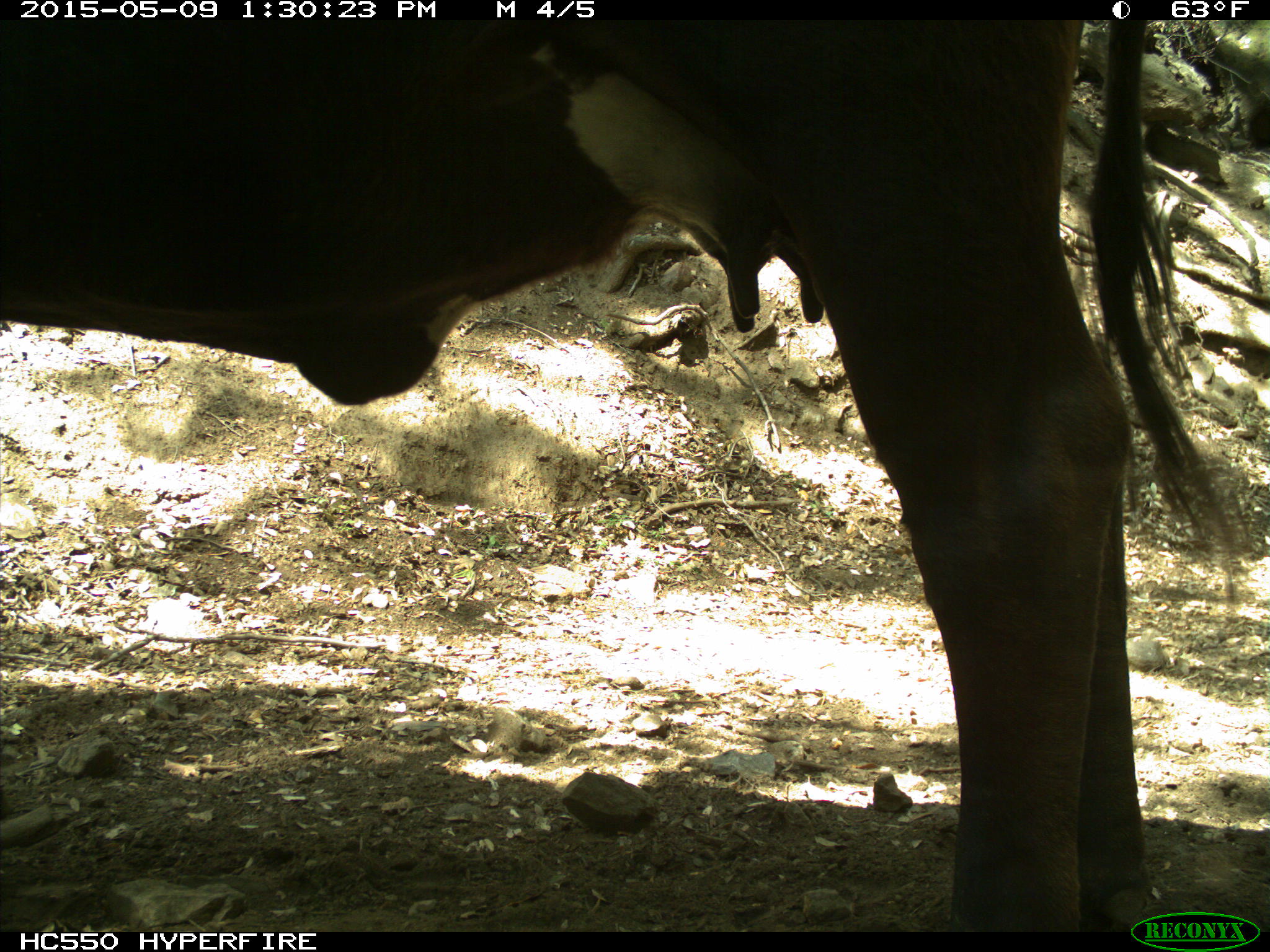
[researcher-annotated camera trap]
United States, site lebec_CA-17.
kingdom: Animalia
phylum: Chordata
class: Mammalia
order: Artiodactyla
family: Bovidae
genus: Bos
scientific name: Bos taurus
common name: domestic cow